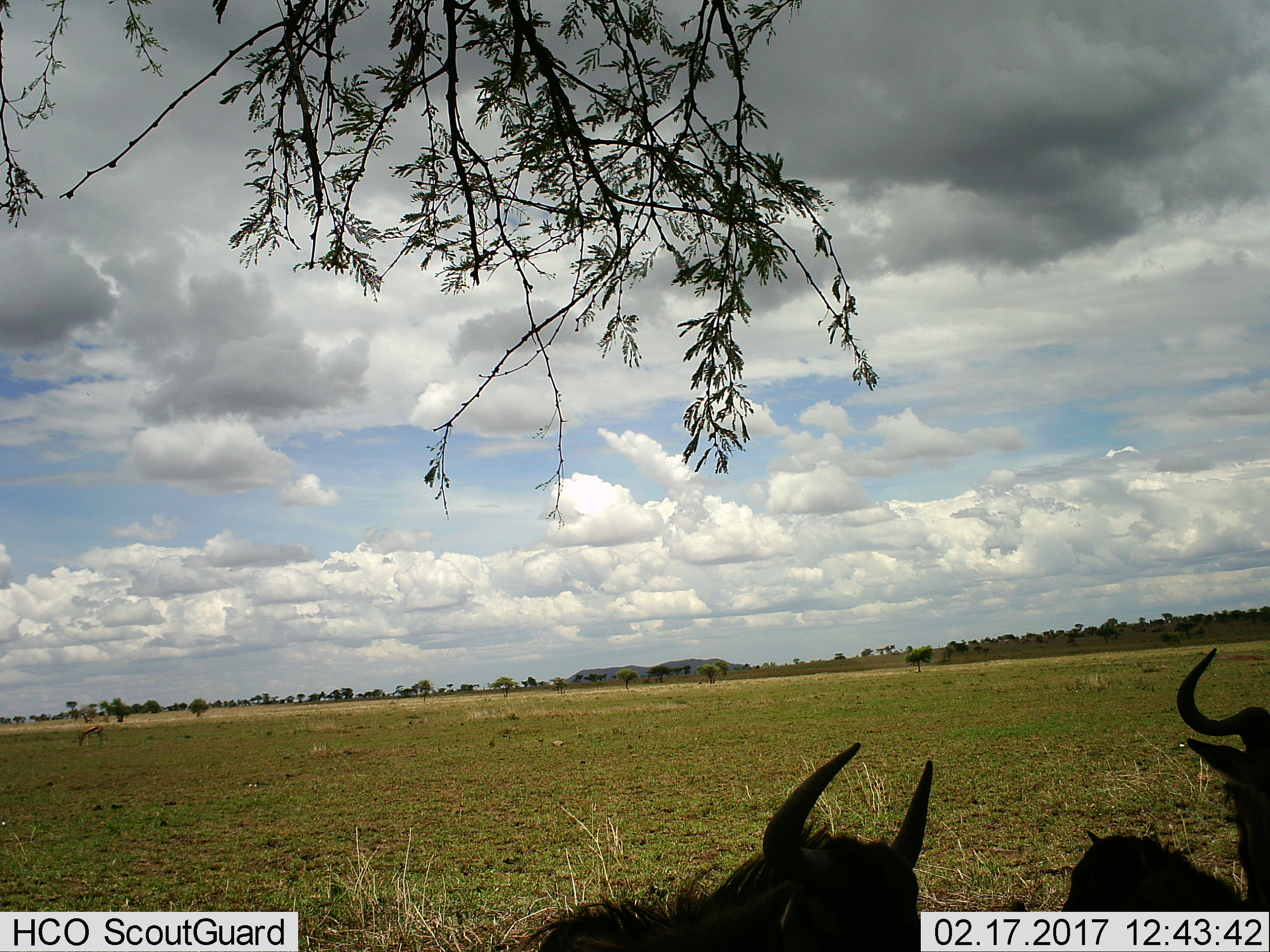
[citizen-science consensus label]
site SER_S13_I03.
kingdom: Animalia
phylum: Chordata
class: Mammalia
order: Artiodactyla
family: Bovidae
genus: Connochaetes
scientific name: Connochaetes taurinus taurinus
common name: blue wildebeest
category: wildebeestblue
Wildebeestblue (blue wildebeest) (Connochaetes taurinus taurinus), count 3. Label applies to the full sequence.